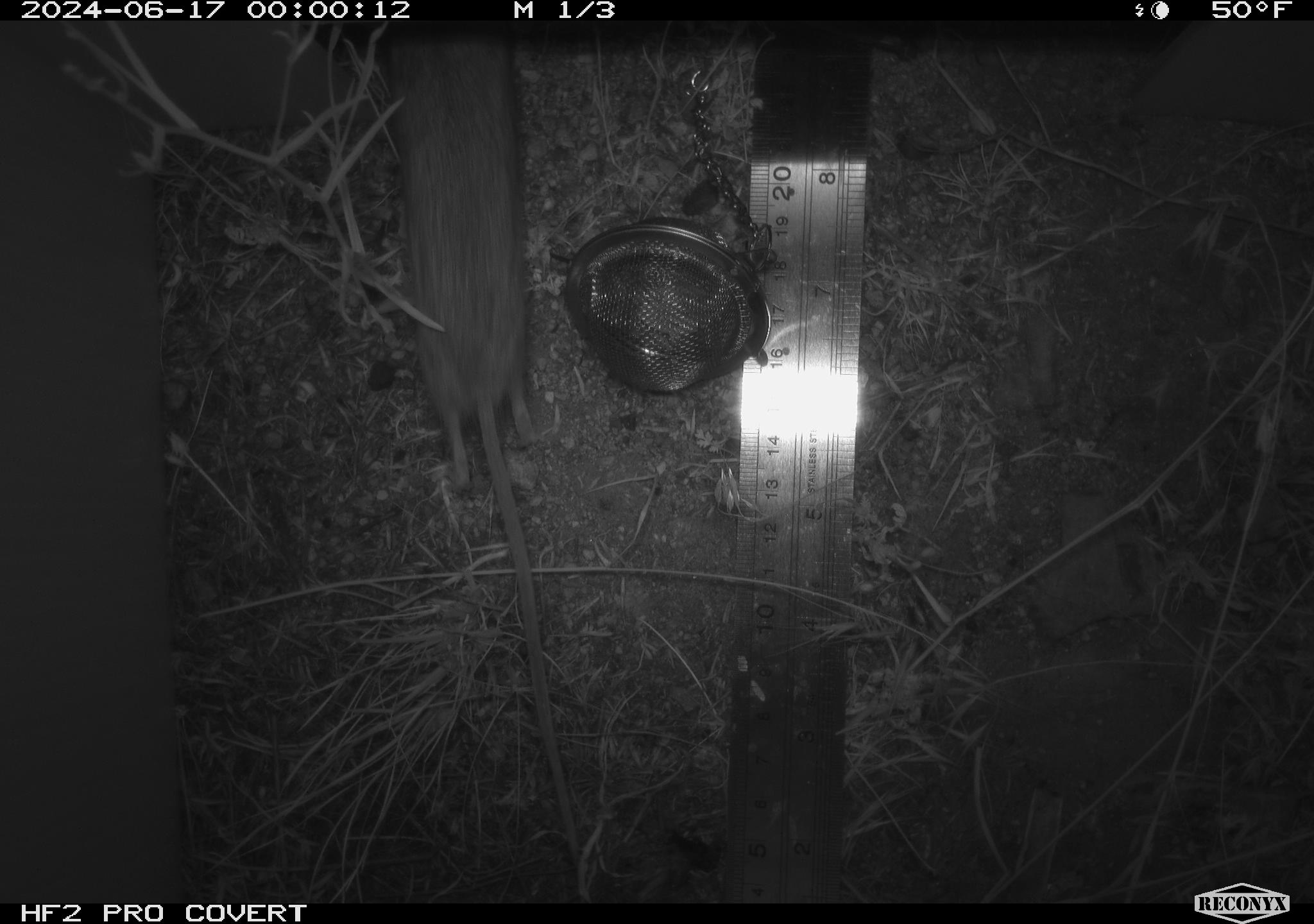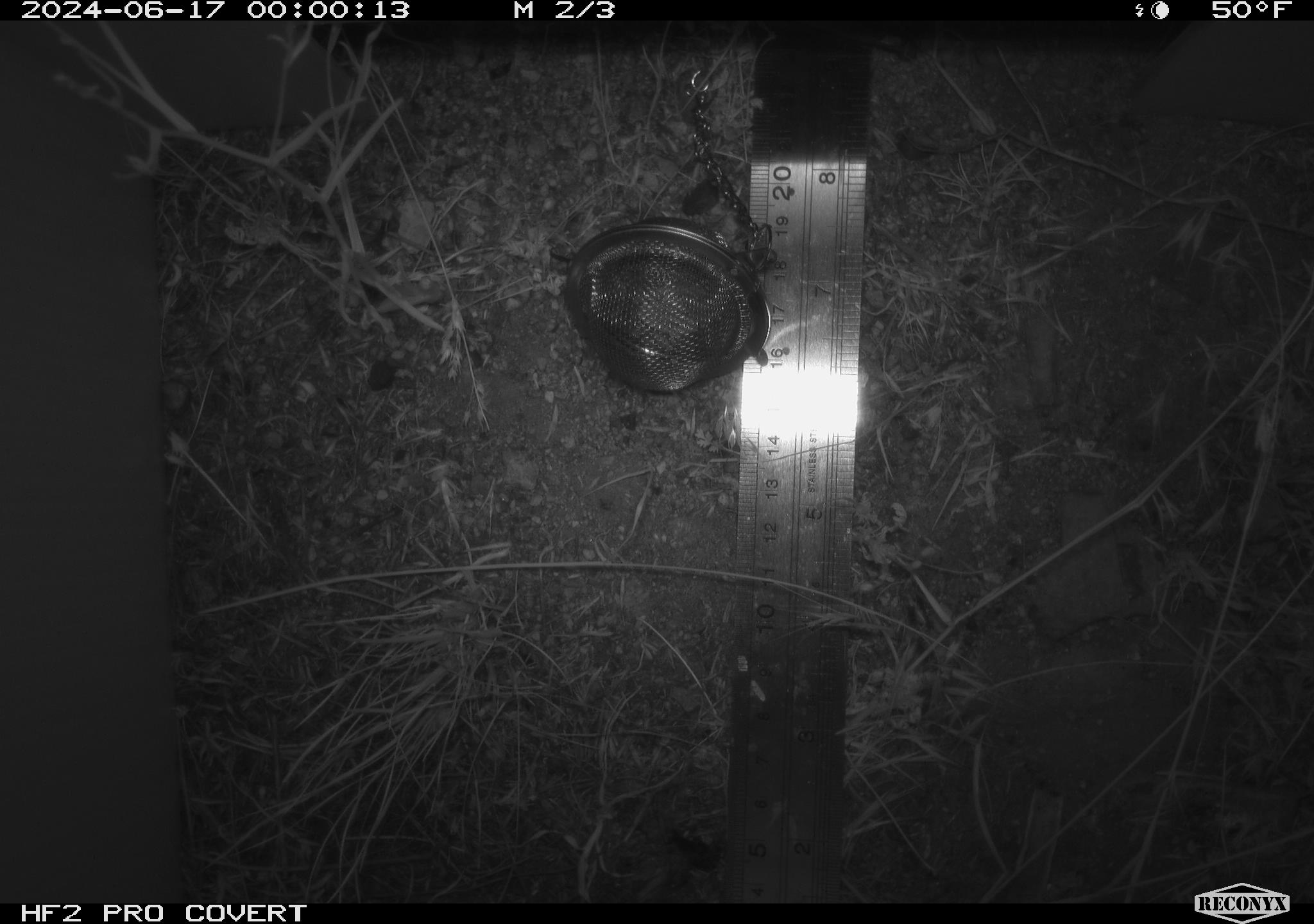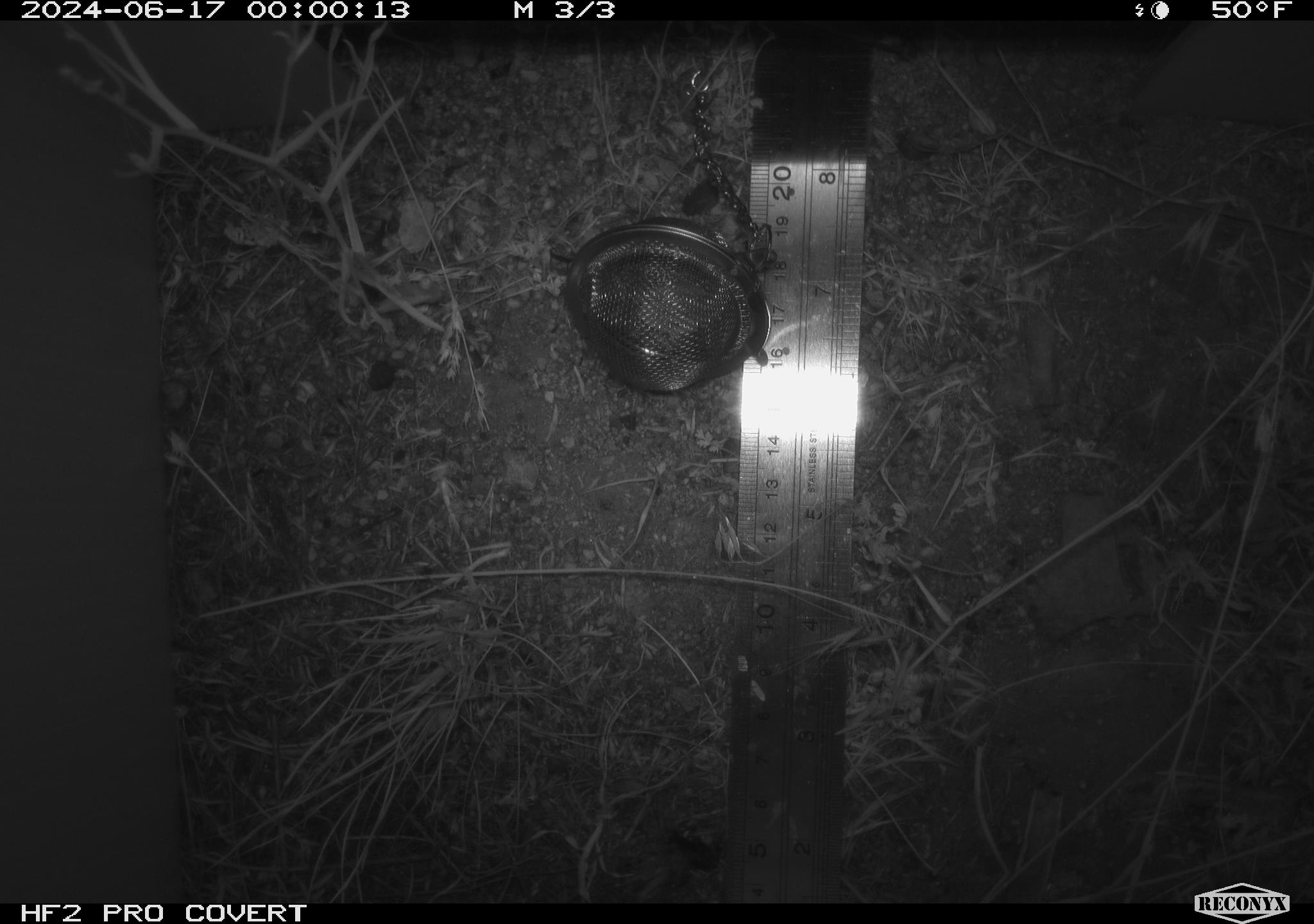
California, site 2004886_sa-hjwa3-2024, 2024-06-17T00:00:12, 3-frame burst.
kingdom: Animalia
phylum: Chordata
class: Mammalia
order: Rodentia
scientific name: Rodentia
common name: rodent